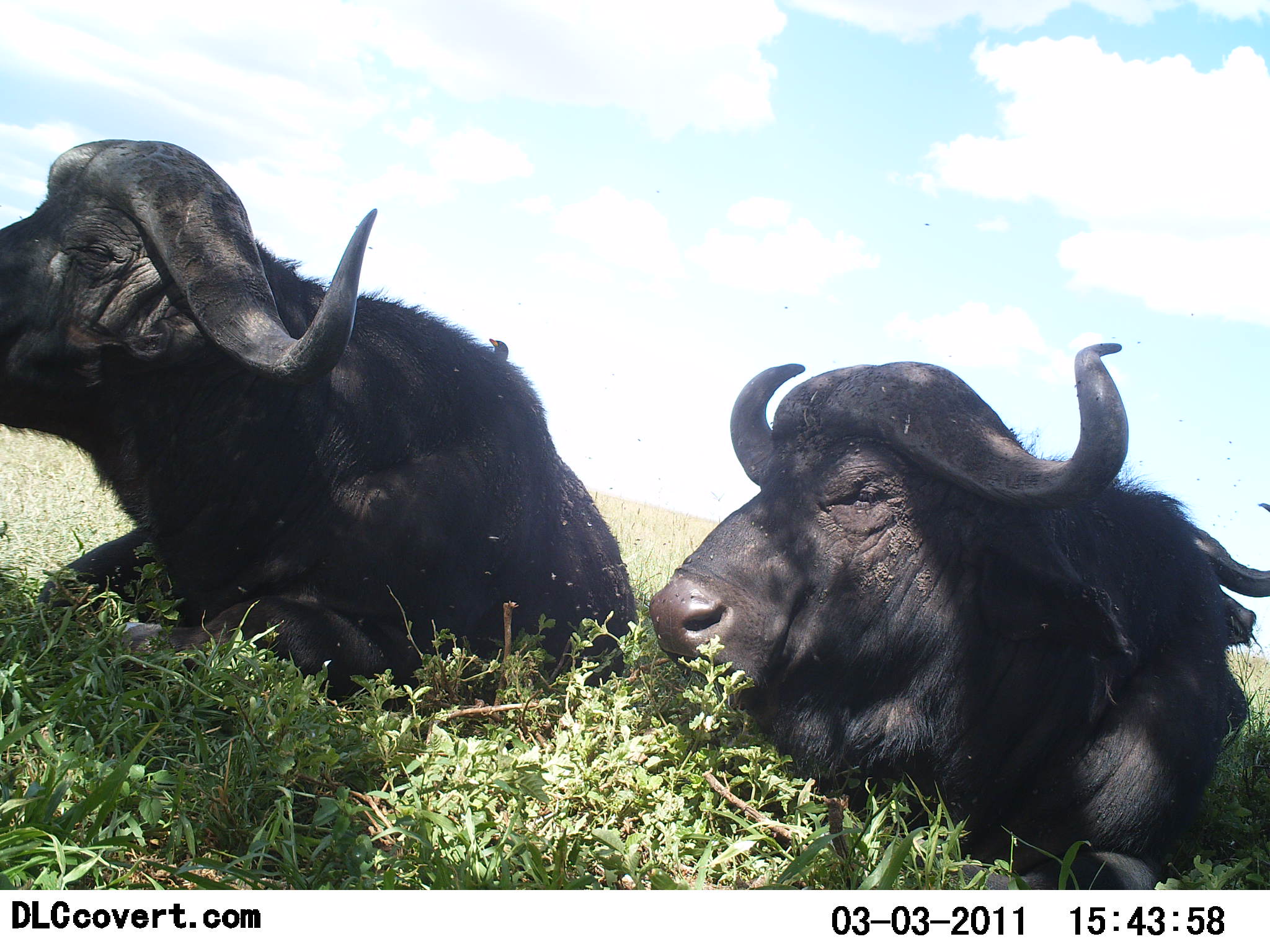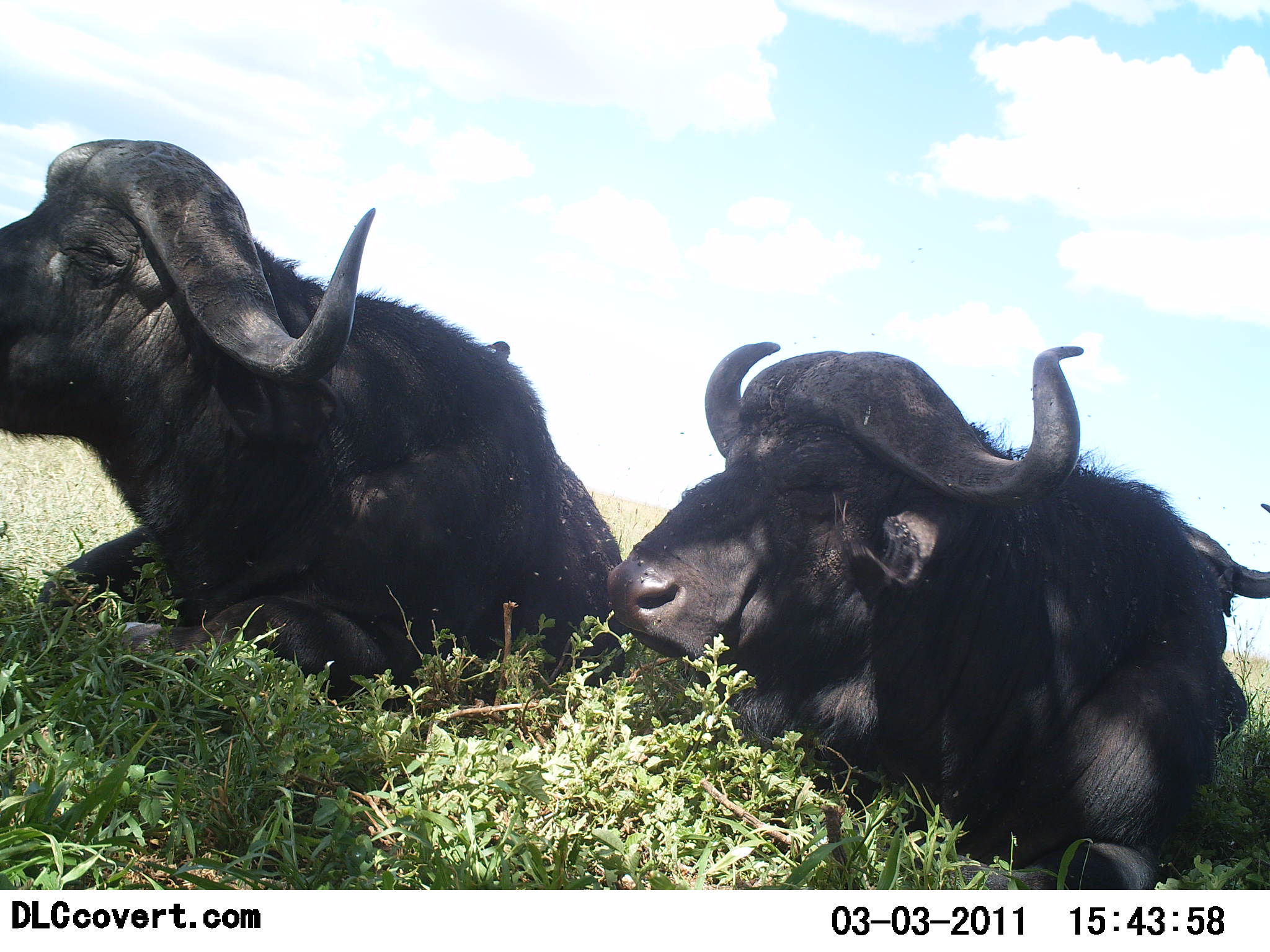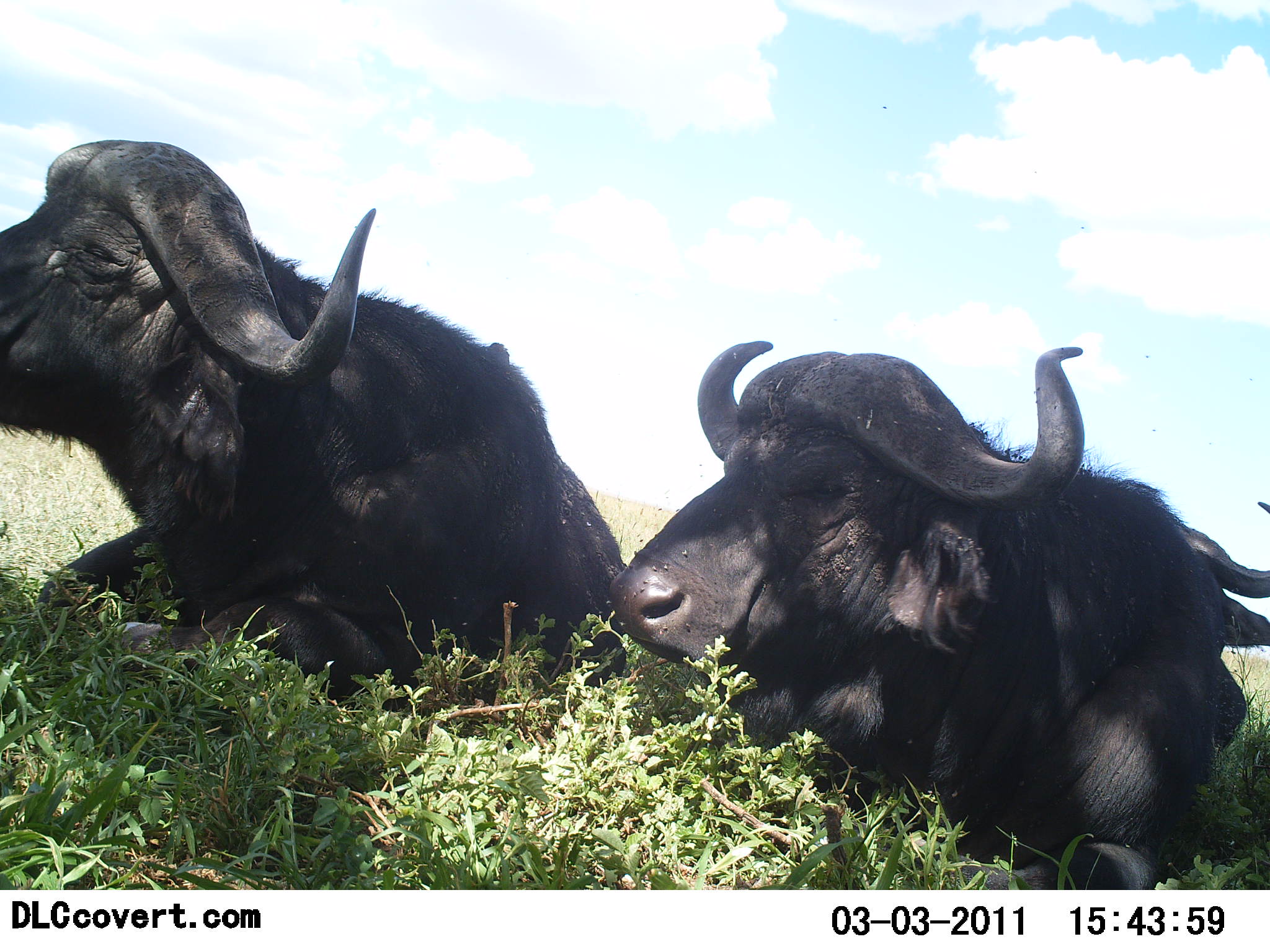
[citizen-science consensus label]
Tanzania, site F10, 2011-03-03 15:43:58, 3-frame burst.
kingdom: Animalia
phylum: Chordata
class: Mammalia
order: Artiodactyla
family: Bovidae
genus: Syncerus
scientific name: Syncerus caffer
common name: cape buffalo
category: buffalo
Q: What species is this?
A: Buffalo (cape buffalo) (Syncerus caffer).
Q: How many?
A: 2.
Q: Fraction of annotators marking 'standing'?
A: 0%.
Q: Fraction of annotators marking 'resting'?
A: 93%.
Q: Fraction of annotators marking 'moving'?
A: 0%.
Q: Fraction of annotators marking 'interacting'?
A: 0%.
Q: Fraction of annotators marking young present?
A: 0%.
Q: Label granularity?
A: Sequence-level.